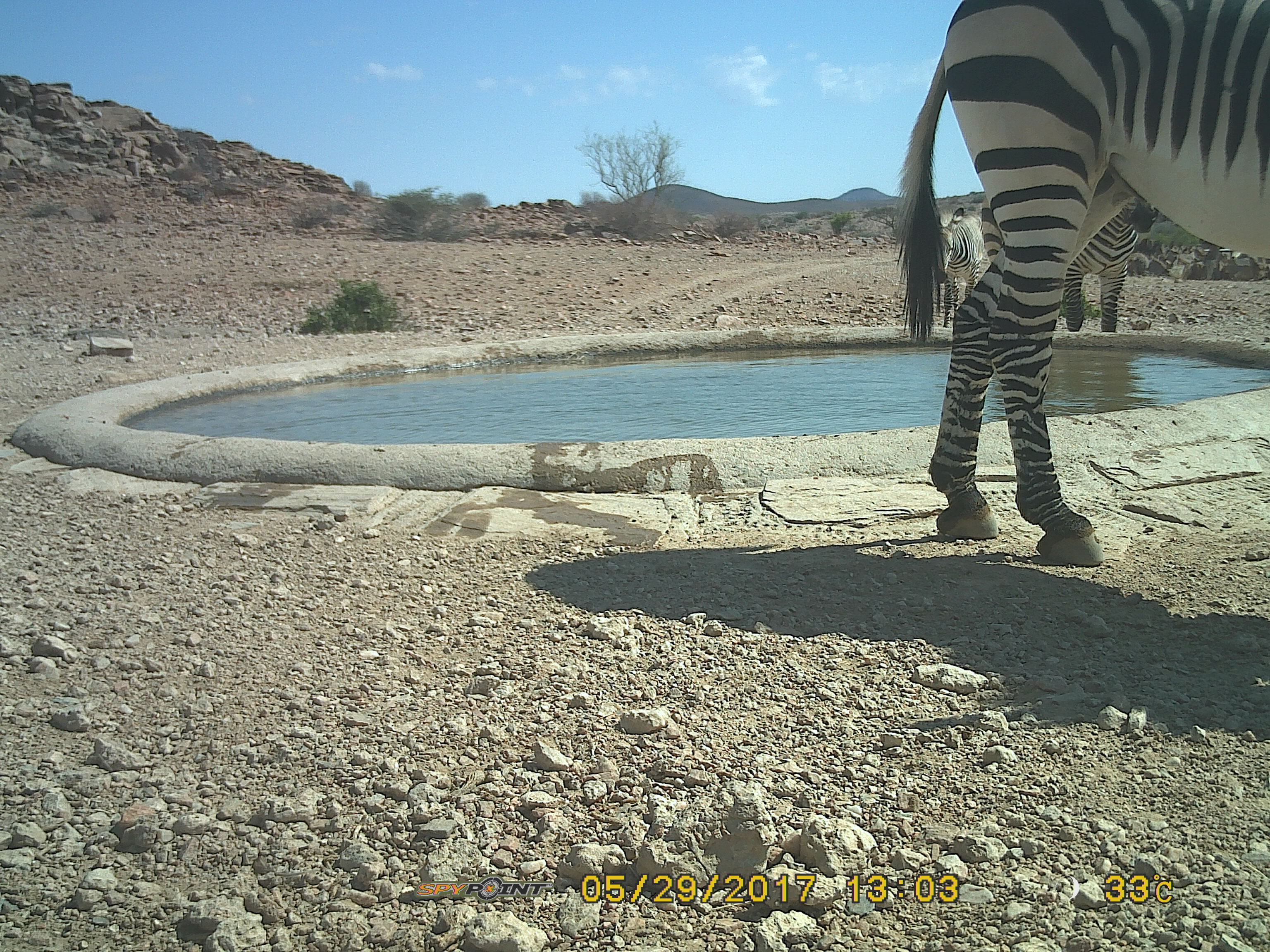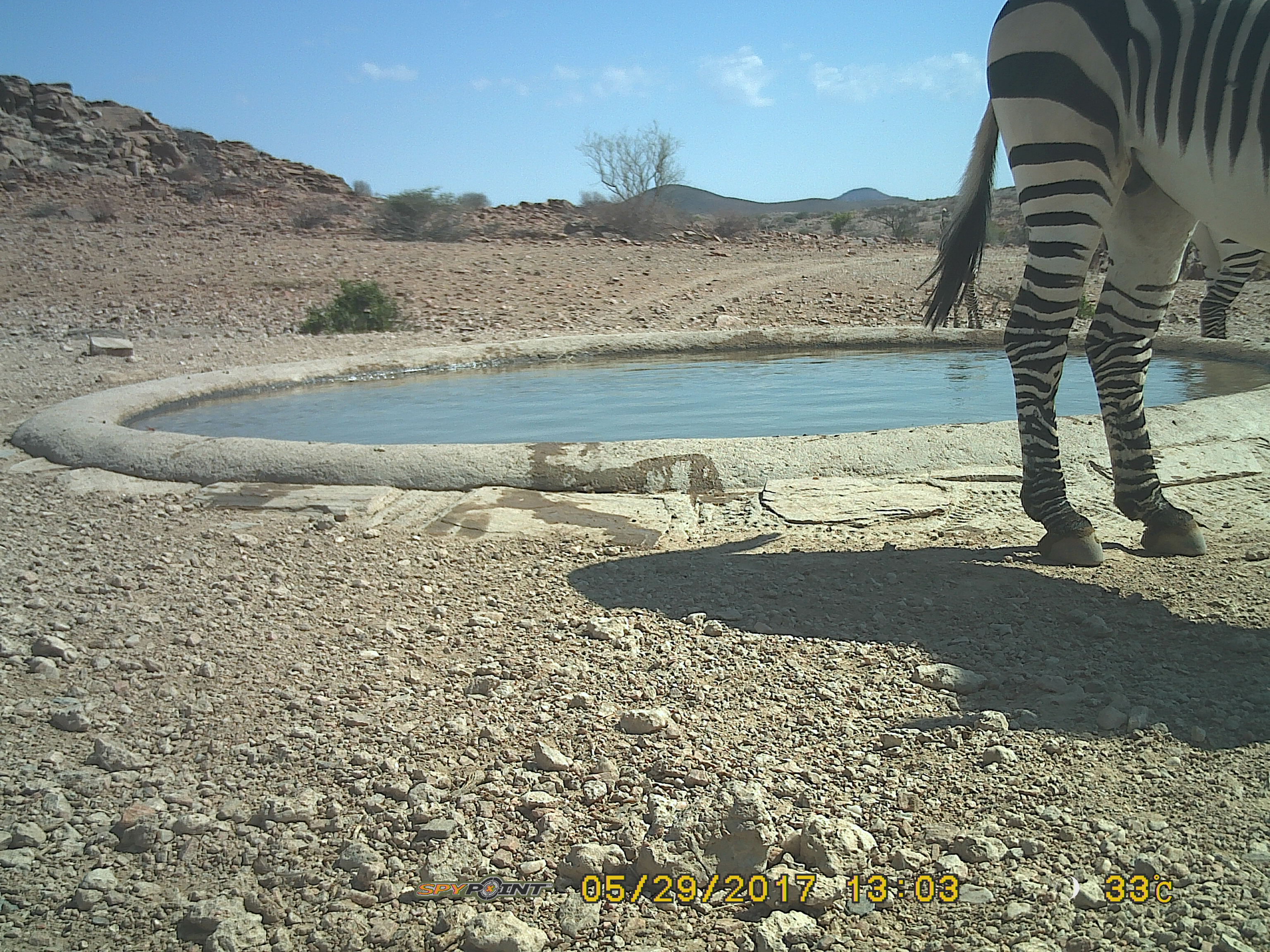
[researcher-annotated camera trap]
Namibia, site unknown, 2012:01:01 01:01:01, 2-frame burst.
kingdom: Animalia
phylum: Chordata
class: Mammalia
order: Perissodactyla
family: Equidae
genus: Equus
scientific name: Equus zebra hartmannae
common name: hartmann's mountain zebra